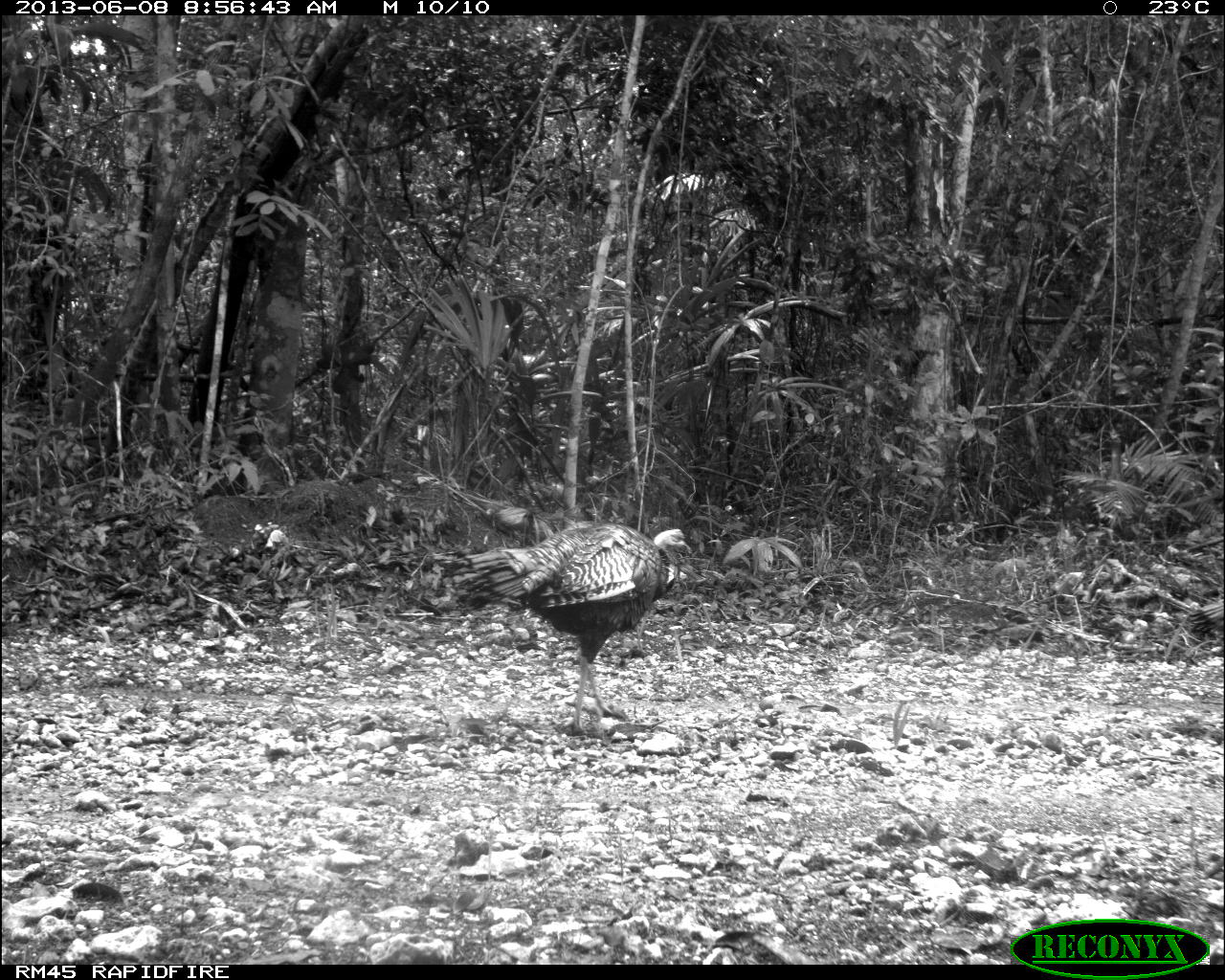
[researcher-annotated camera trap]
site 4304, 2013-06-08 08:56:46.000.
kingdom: Animalia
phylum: Chordata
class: Aves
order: Galliformes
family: Phasianidae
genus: Meleagris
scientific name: Meleagris ocellata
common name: ocellated turkey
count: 3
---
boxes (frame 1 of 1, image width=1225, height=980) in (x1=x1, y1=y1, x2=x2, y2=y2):
meleagris ocellata: (x1=400, y1=526, x2=689, y2=743)